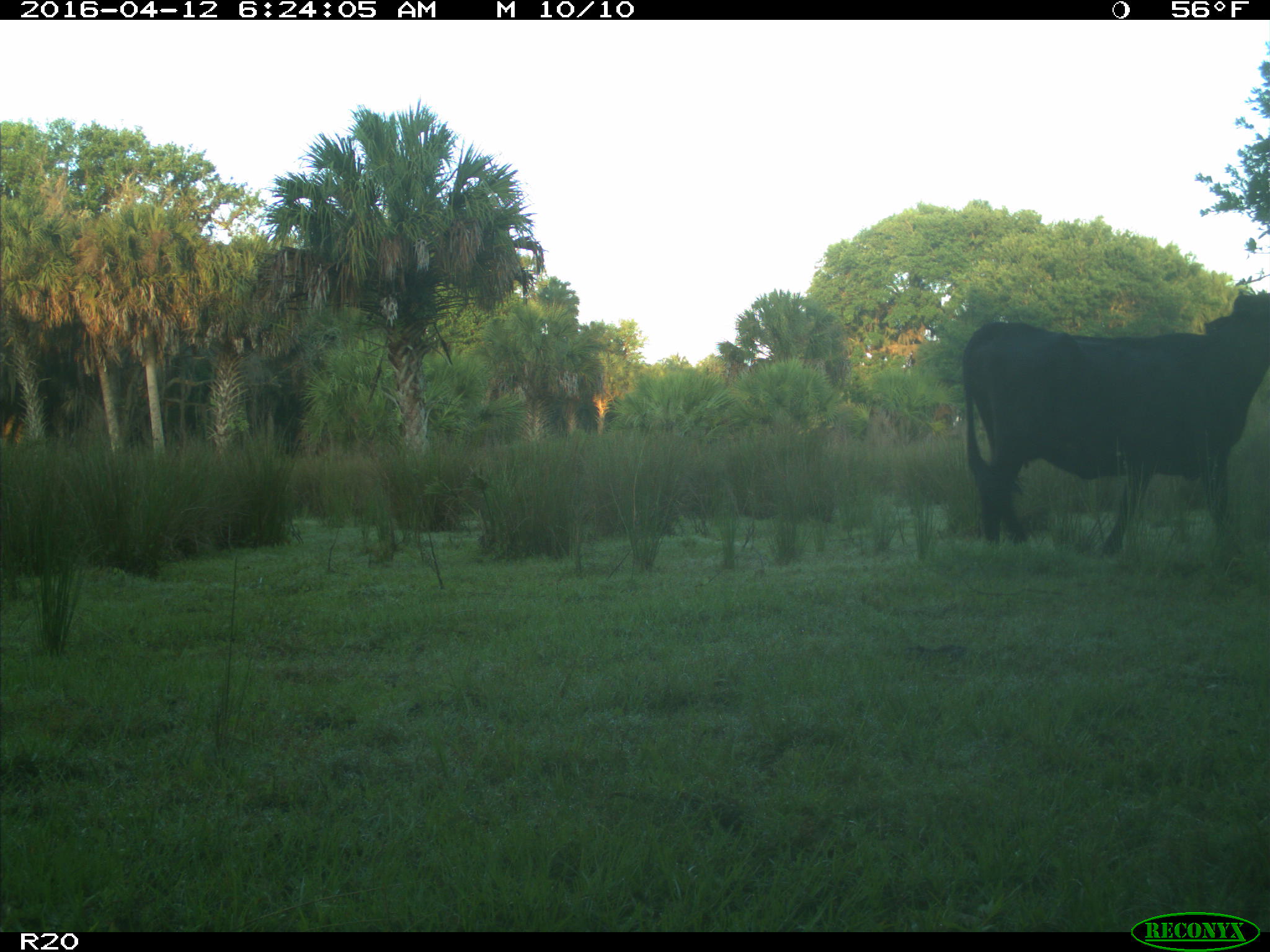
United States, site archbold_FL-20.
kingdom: Animalia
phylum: Chordata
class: Mammalia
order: Artiodactyla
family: Bovidae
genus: Bos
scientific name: Bos taurus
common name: domestic cow